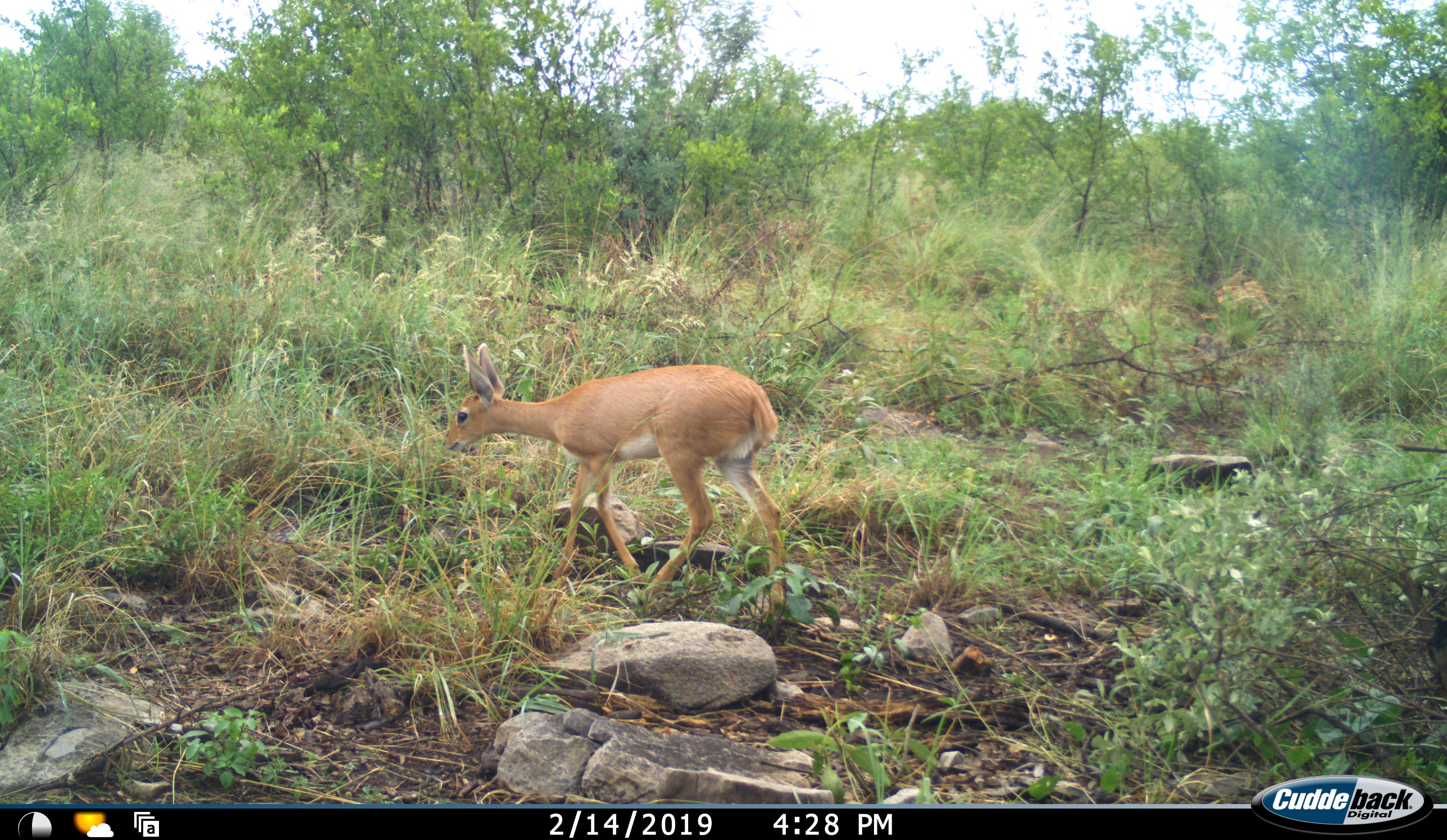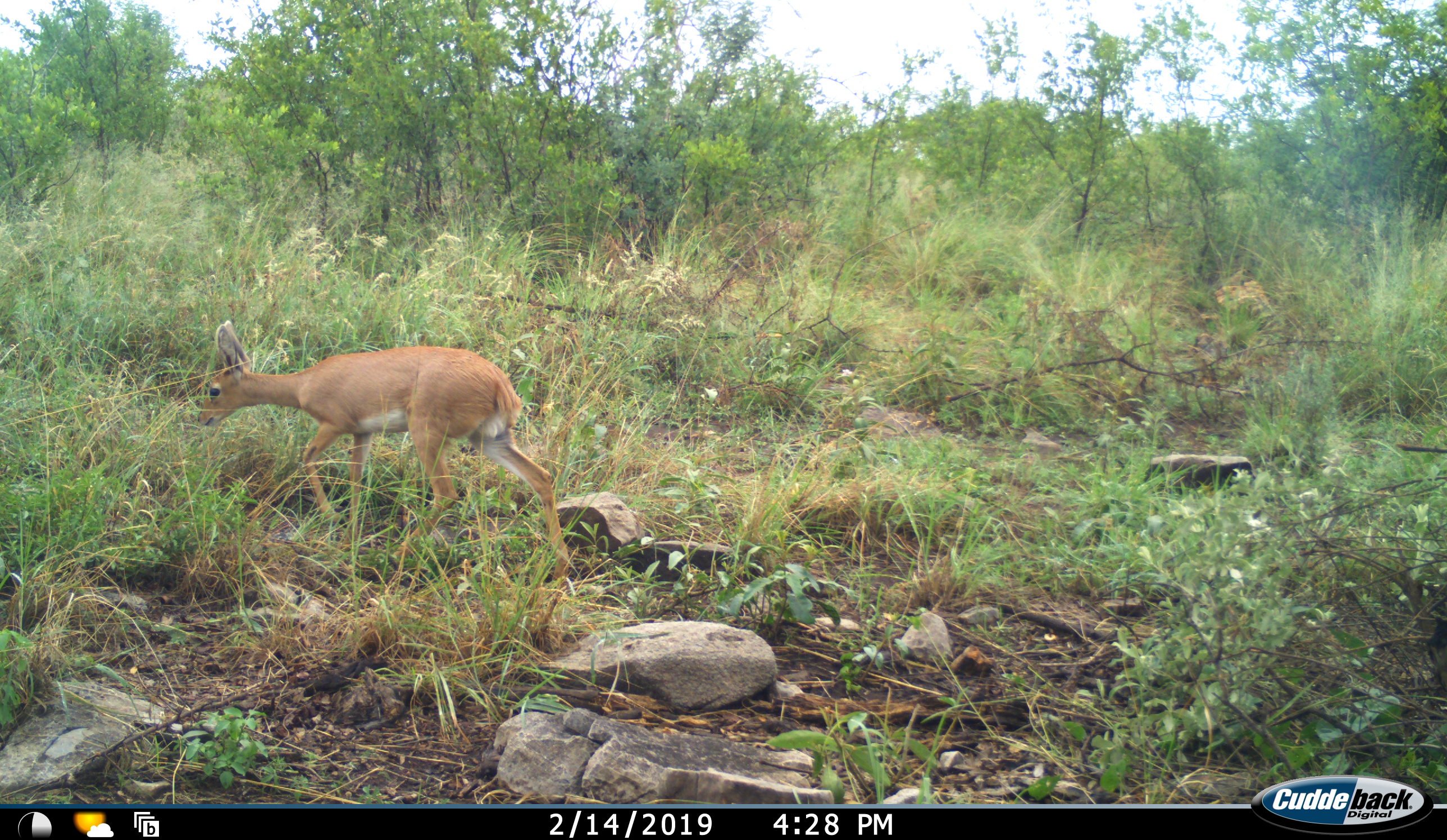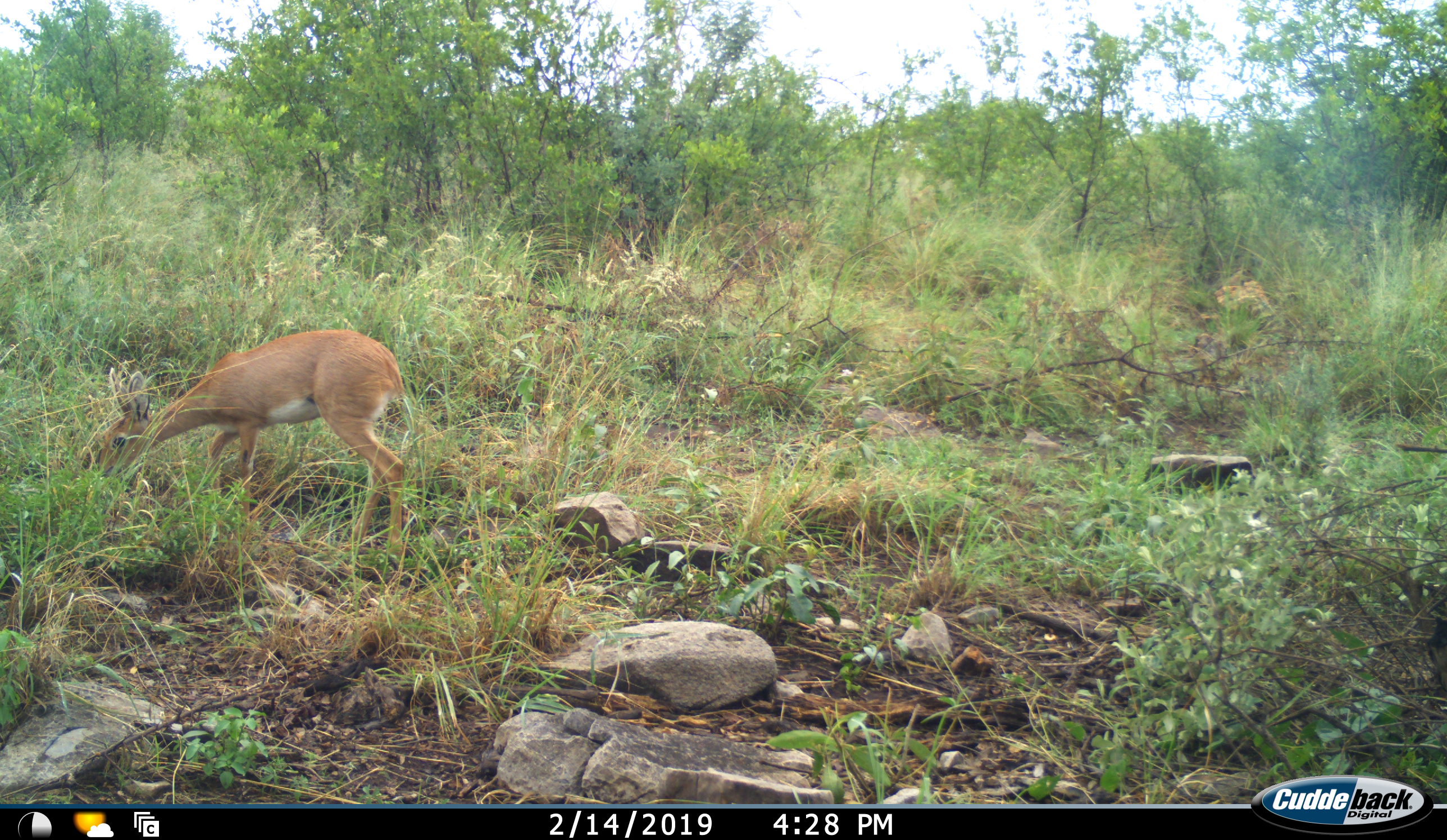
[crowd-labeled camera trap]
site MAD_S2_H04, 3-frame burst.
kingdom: Animalia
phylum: Chordata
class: Mammalia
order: Artiodactyla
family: Bovidae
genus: Raphicerus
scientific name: Raphicerus campestris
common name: steenbok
Steenbok (Raphicerus campestris), count 1. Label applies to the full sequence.